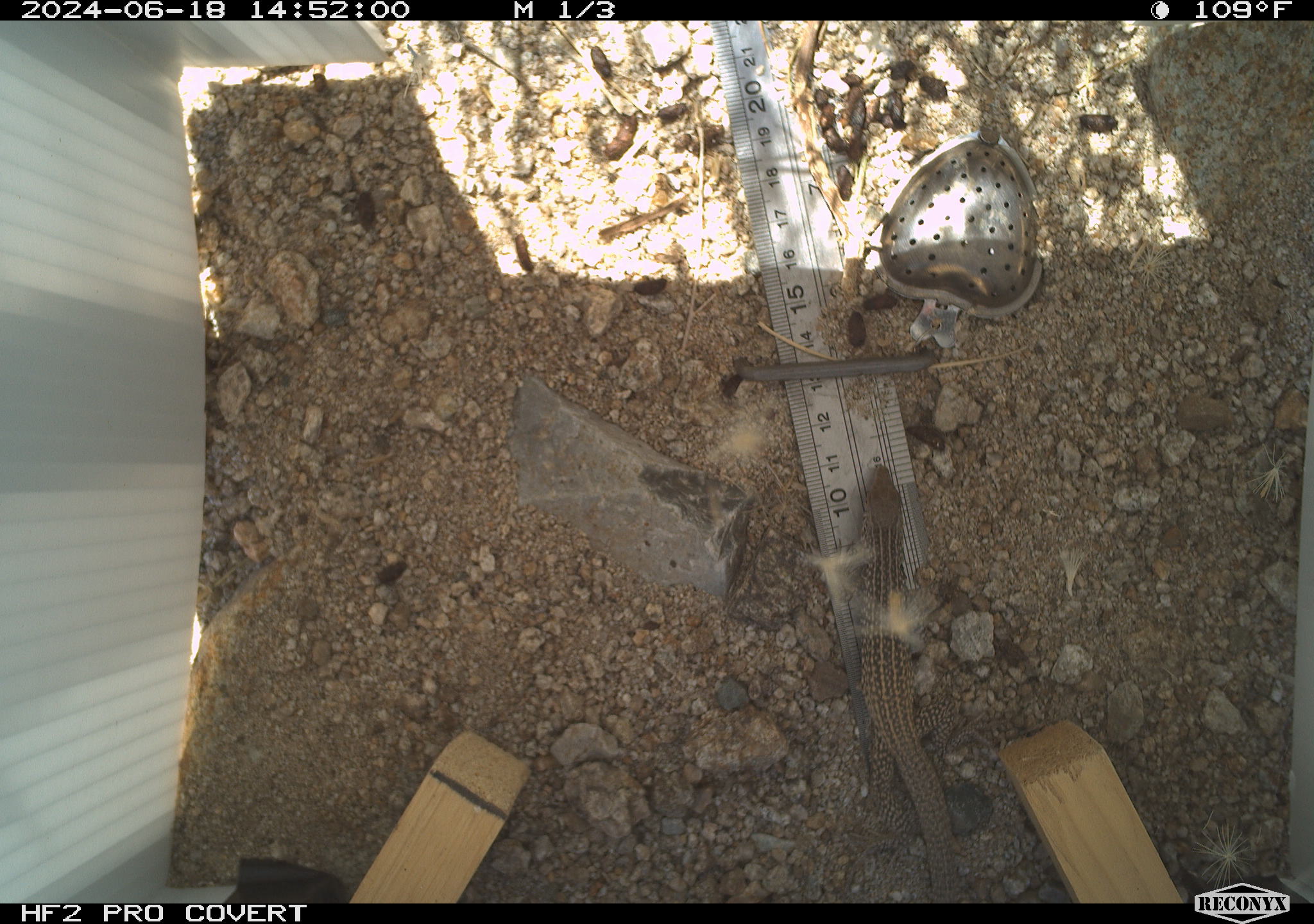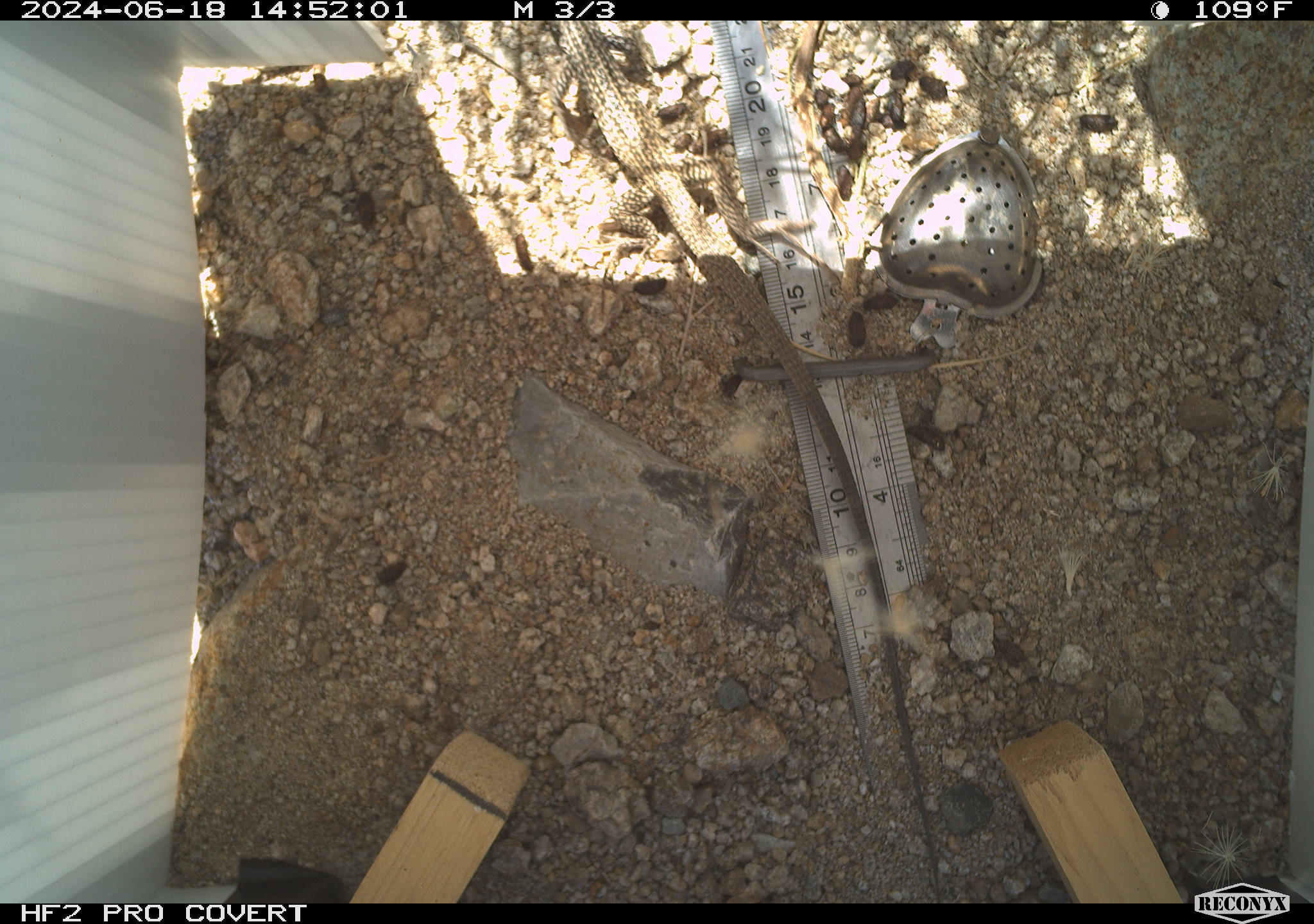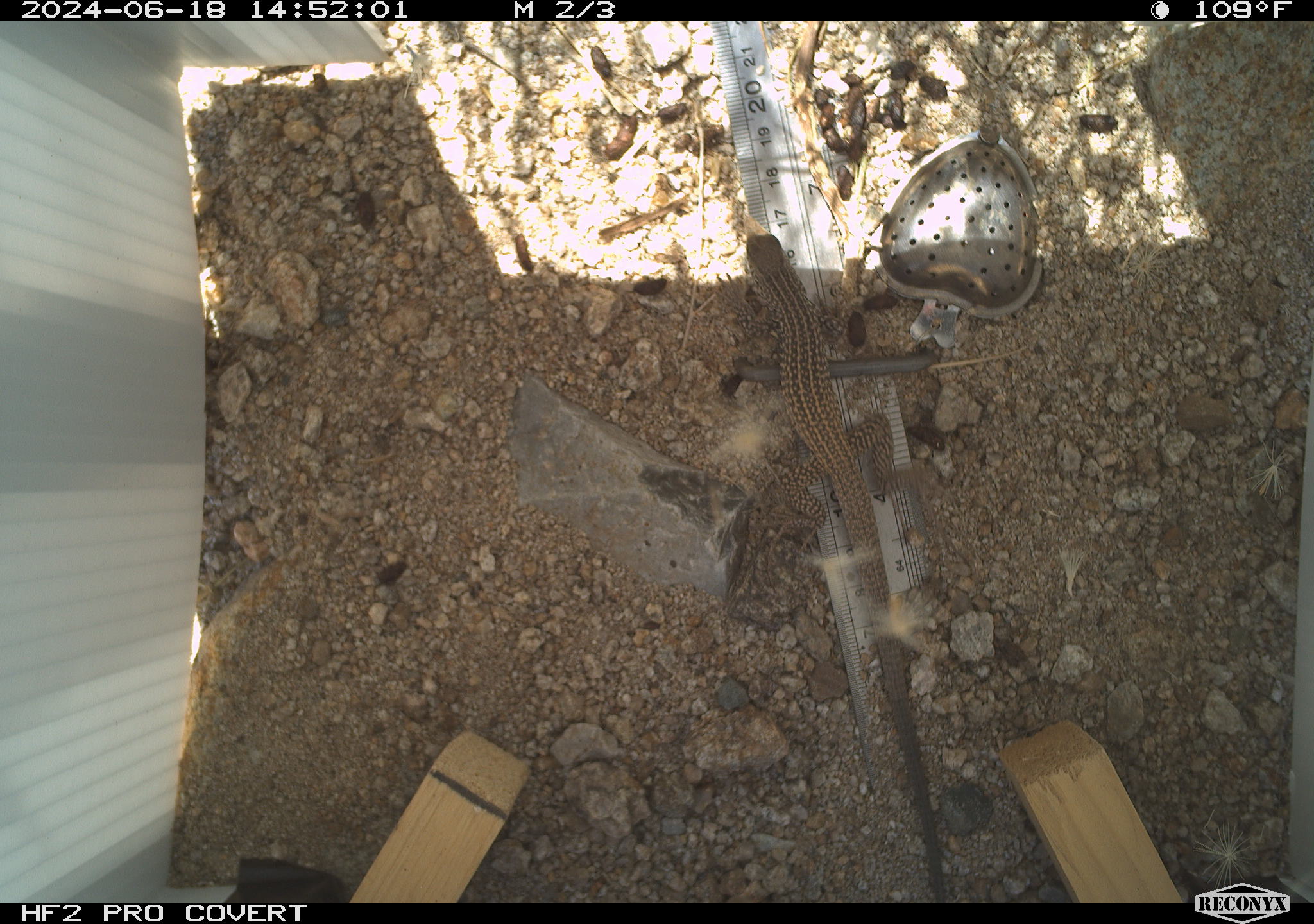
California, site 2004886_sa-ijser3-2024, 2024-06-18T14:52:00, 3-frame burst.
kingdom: Animalia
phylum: Chordata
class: Reptilia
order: Squamata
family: Teiidae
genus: Aspidoscelis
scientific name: Aspidoscelis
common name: whiptail lizards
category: aspidoscelis species